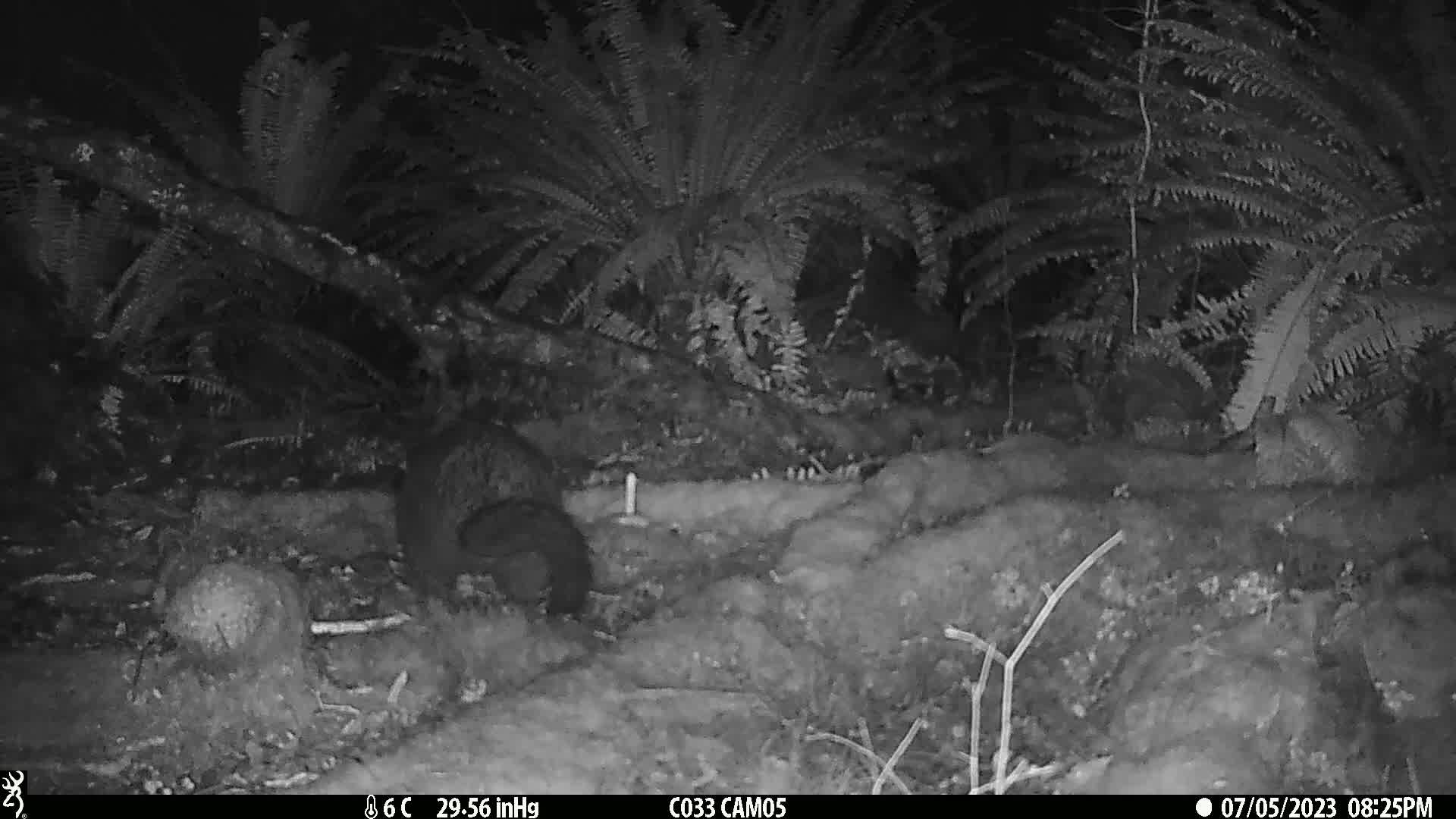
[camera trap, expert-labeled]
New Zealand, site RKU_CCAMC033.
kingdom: Animalia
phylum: Chordata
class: Mammalia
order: Diprotodontia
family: Phalangeridae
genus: Trichosurus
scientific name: Trichosurus vulpecula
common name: common brushtail possum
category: possum